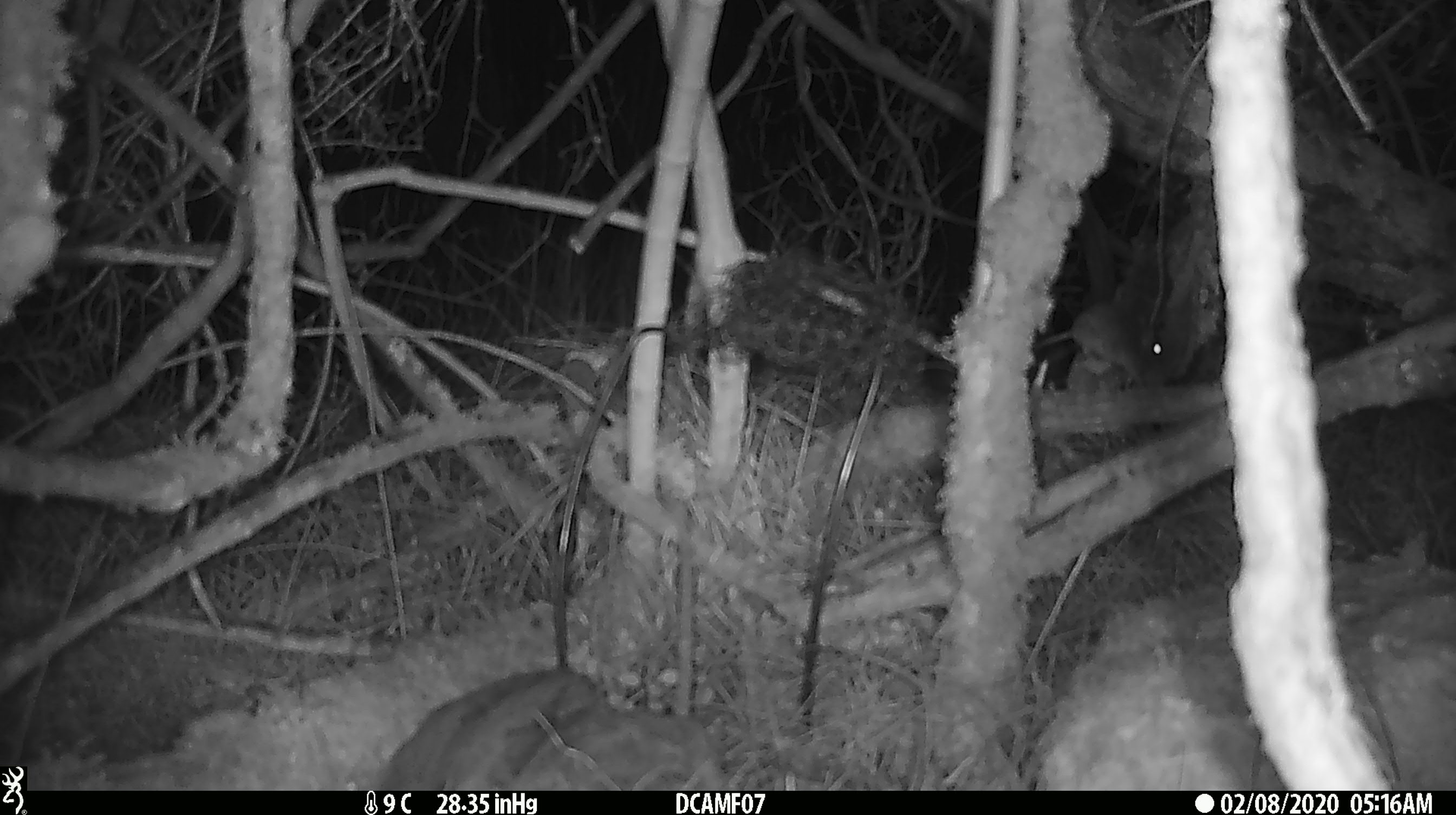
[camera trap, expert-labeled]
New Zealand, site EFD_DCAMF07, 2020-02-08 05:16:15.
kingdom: Animalia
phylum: Chordata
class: Mammalia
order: Rodentia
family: Muridae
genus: Mus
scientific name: Mus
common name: mouse